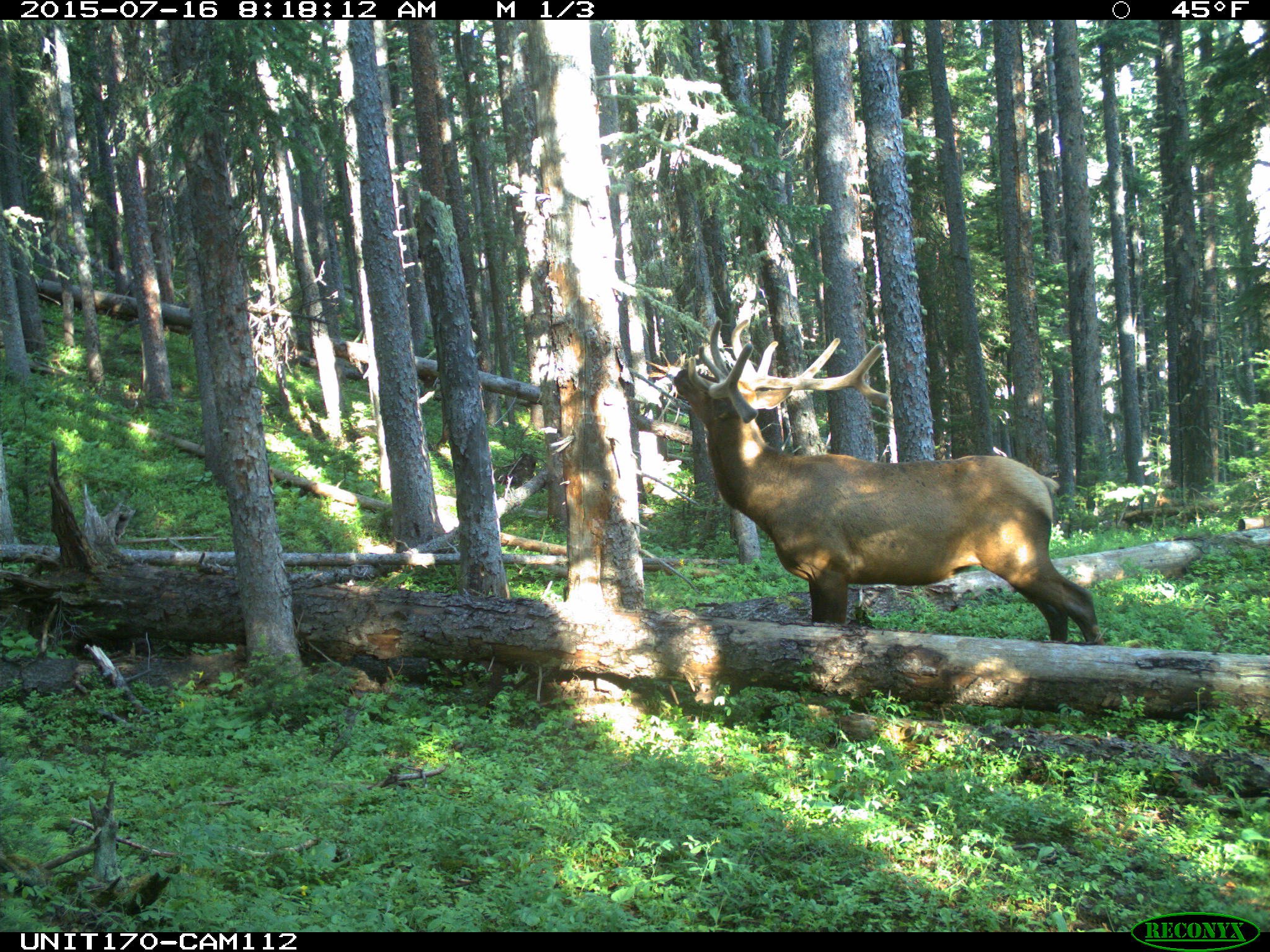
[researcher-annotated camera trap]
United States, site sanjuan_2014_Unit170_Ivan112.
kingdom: Animalia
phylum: Chordata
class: Mammalia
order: Artiodactyla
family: Cervidae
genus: Cervus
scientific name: Cervus elaphus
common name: red deer